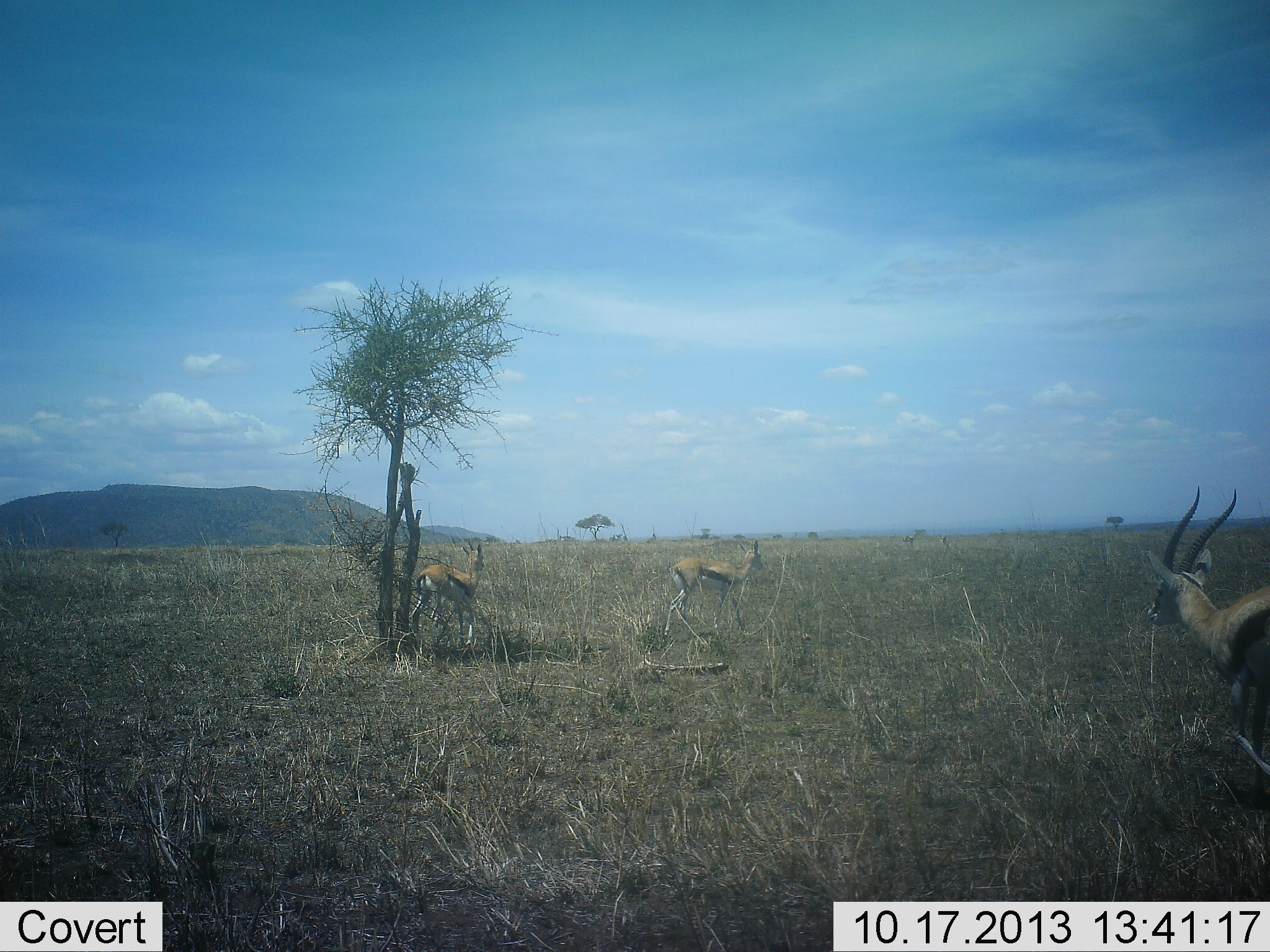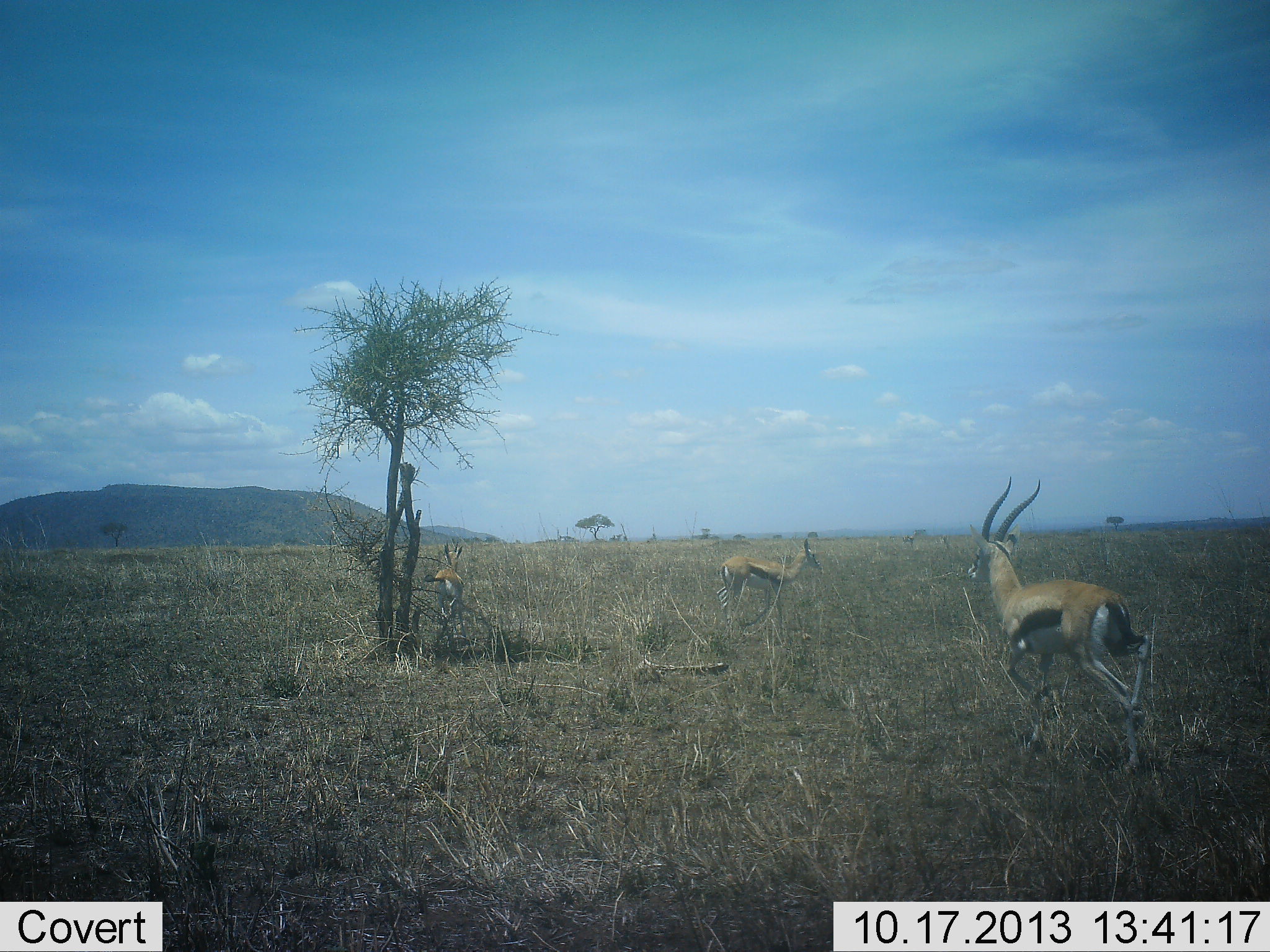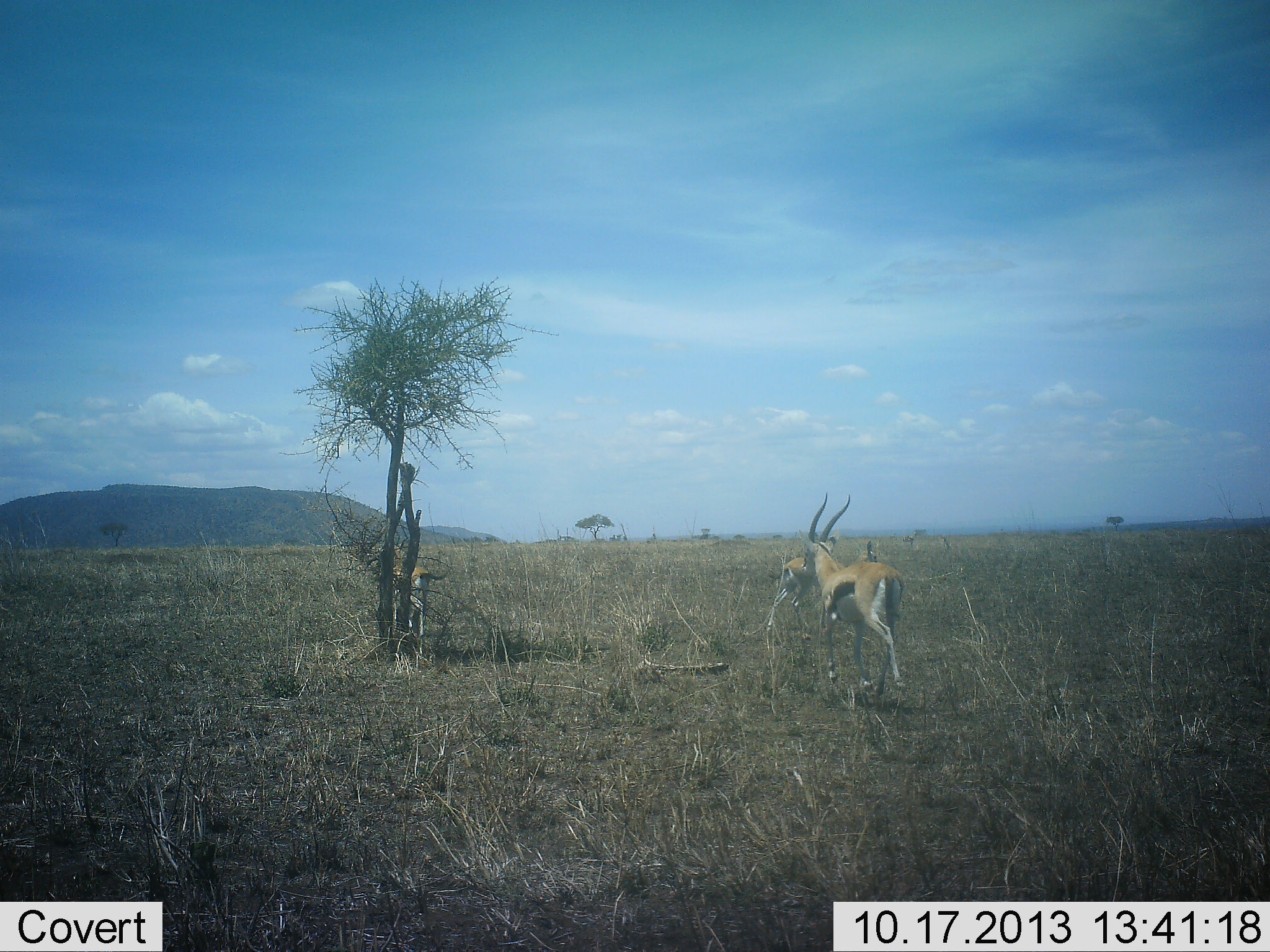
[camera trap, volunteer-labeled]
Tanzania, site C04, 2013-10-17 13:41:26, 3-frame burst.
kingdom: Animalia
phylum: Chordata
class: Mammalia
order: Artiodactyla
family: Bovidae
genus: Eudorcas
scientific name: Eudorcas thomsonii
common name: thomson's gazelle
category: gazellethomsons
Gazellethomsons (thomson's gazelle) (Eudorcas thomsonii), count 3. Behavior (volunteer vote fractions): standing 10%, resting 10%, moving 100%, interacting 0%. Young present (vote fraction): 10%. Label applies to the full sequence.